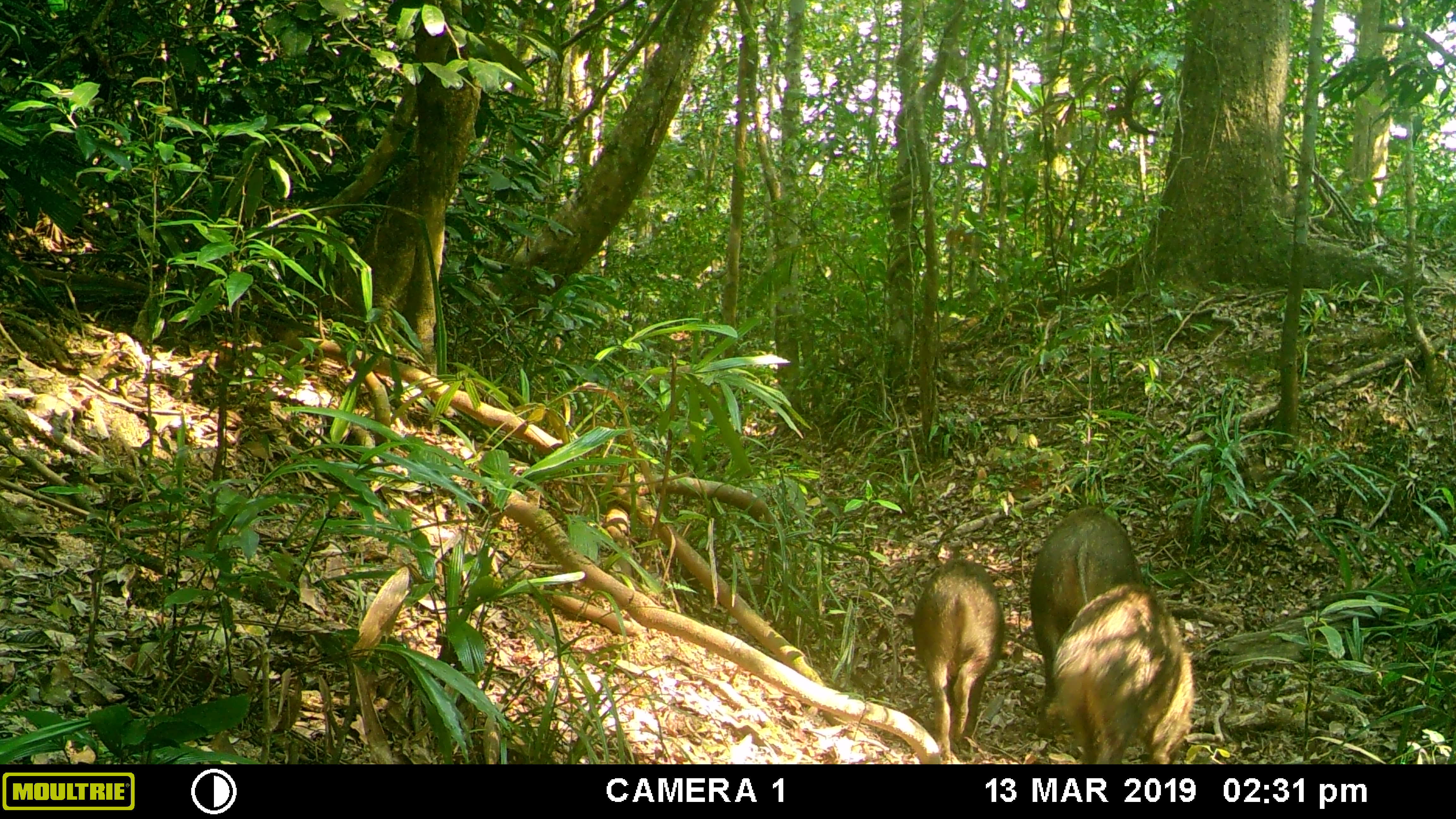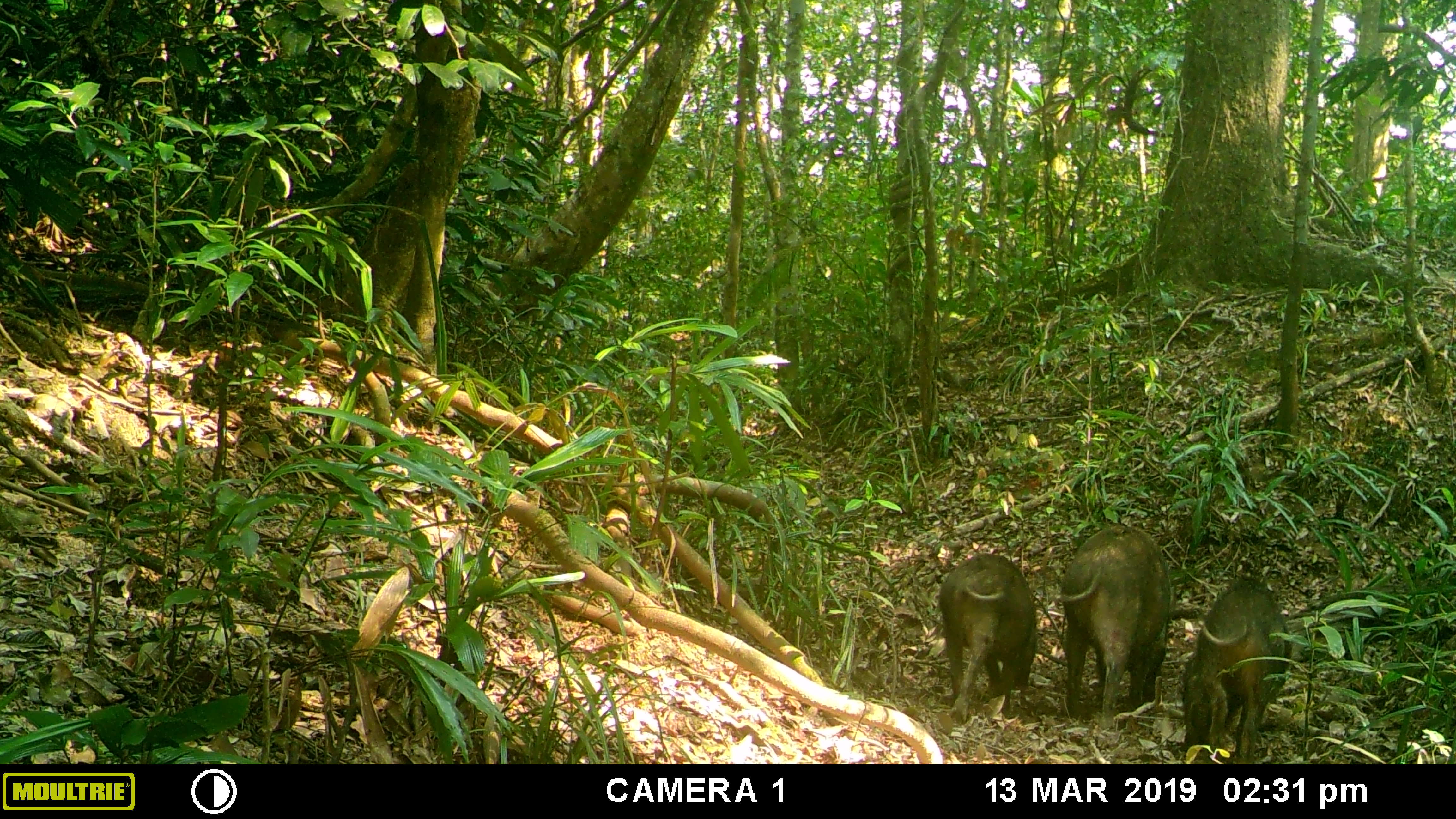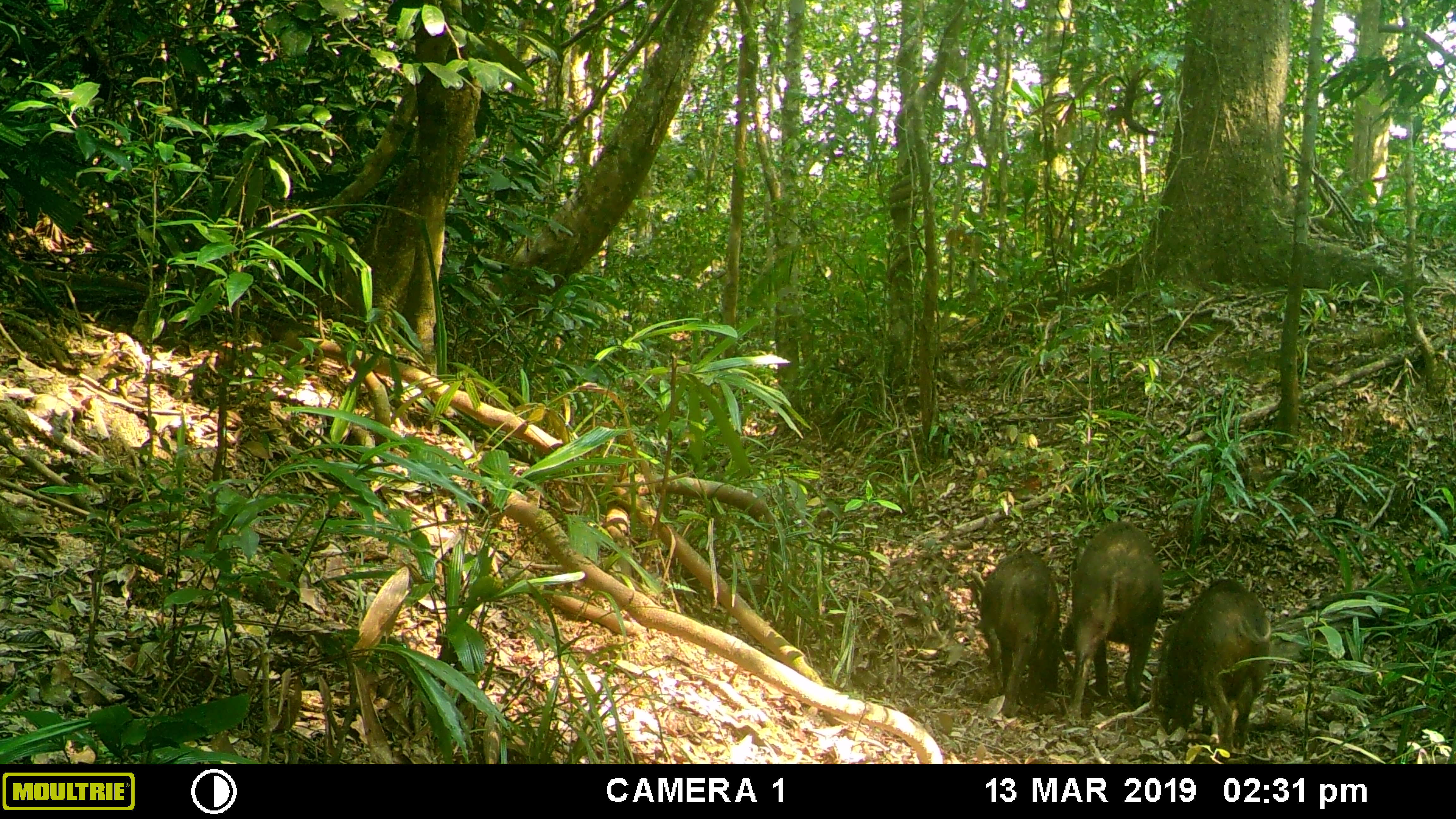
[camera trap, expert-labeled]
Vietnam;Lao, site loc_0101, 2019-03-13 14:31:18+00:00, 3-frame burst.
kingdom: Animalia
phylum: Chordata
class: Mammalia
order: Artiodactyla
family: Suidae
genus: Sus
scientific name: Sus scrofa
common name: eurasian wild pig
Eurasian wild pig (Sus scrofa). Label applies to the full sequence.